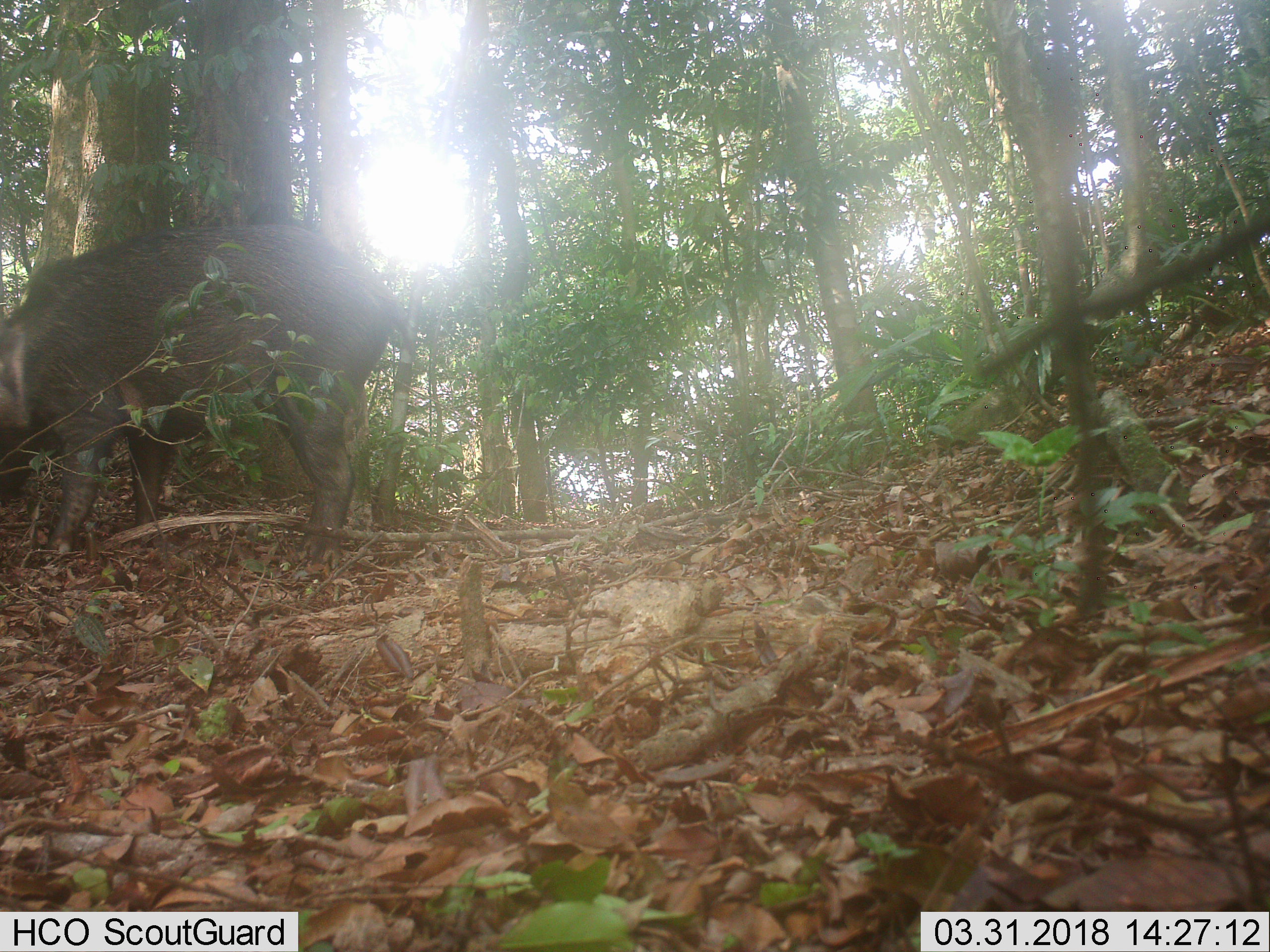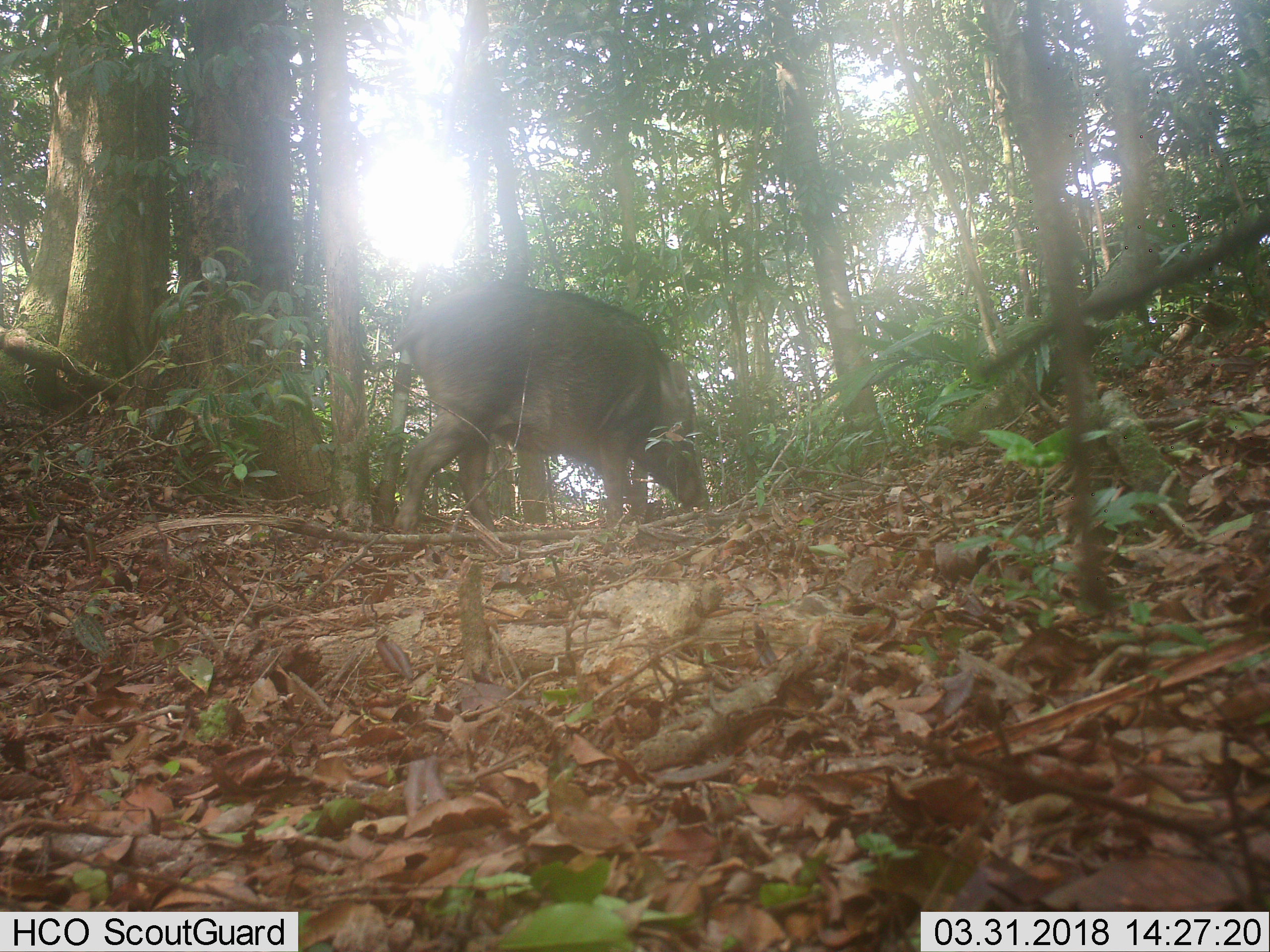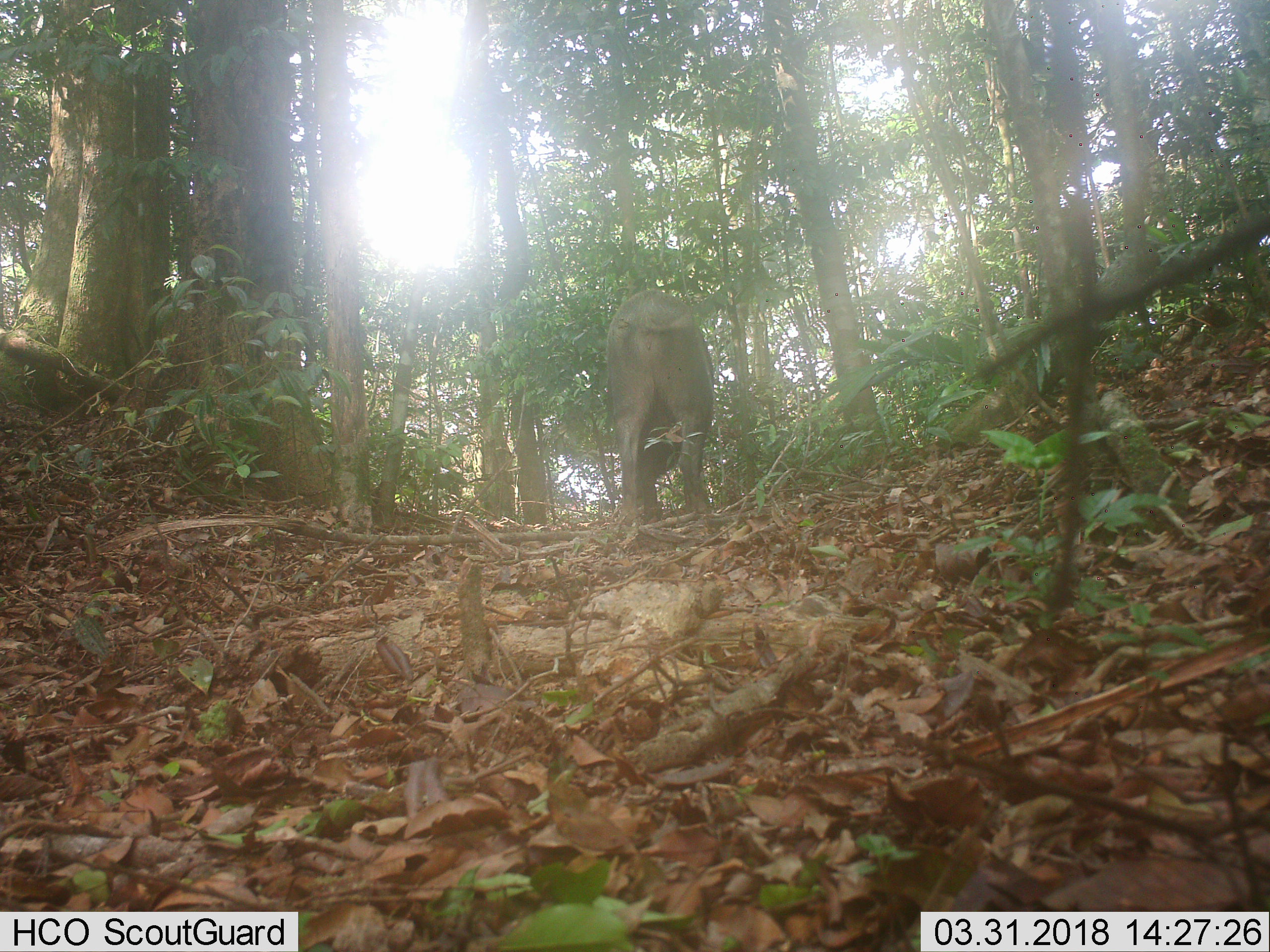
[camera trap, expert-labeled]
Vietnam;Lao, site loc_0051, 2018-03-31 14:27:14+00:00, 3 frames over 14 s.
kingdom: Animalia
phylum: Chordata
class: Mammalia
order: Artiodactyla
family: Suidae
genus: Sus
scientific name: Sus scrofa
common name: eurasian wild pig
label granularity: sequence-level